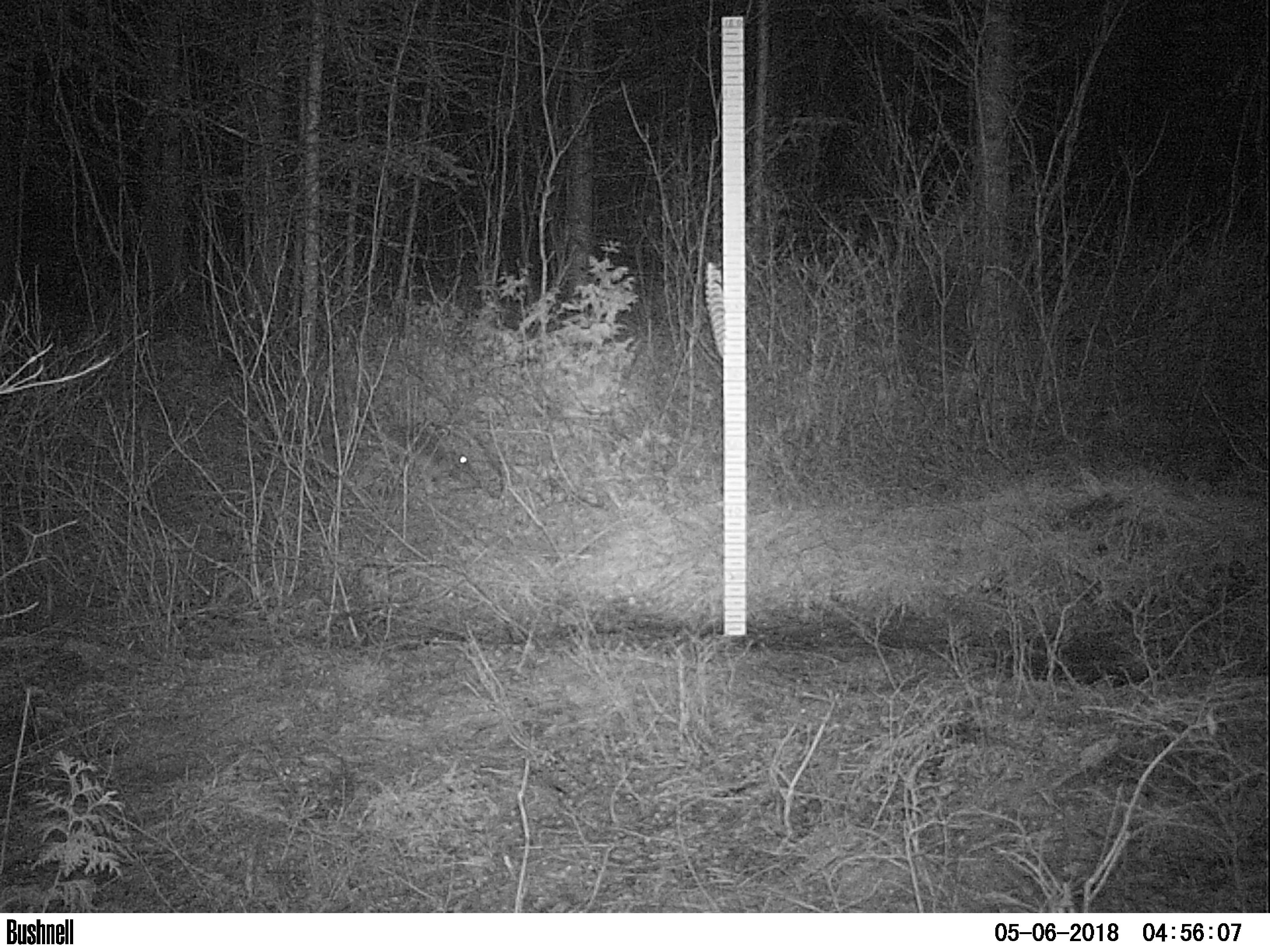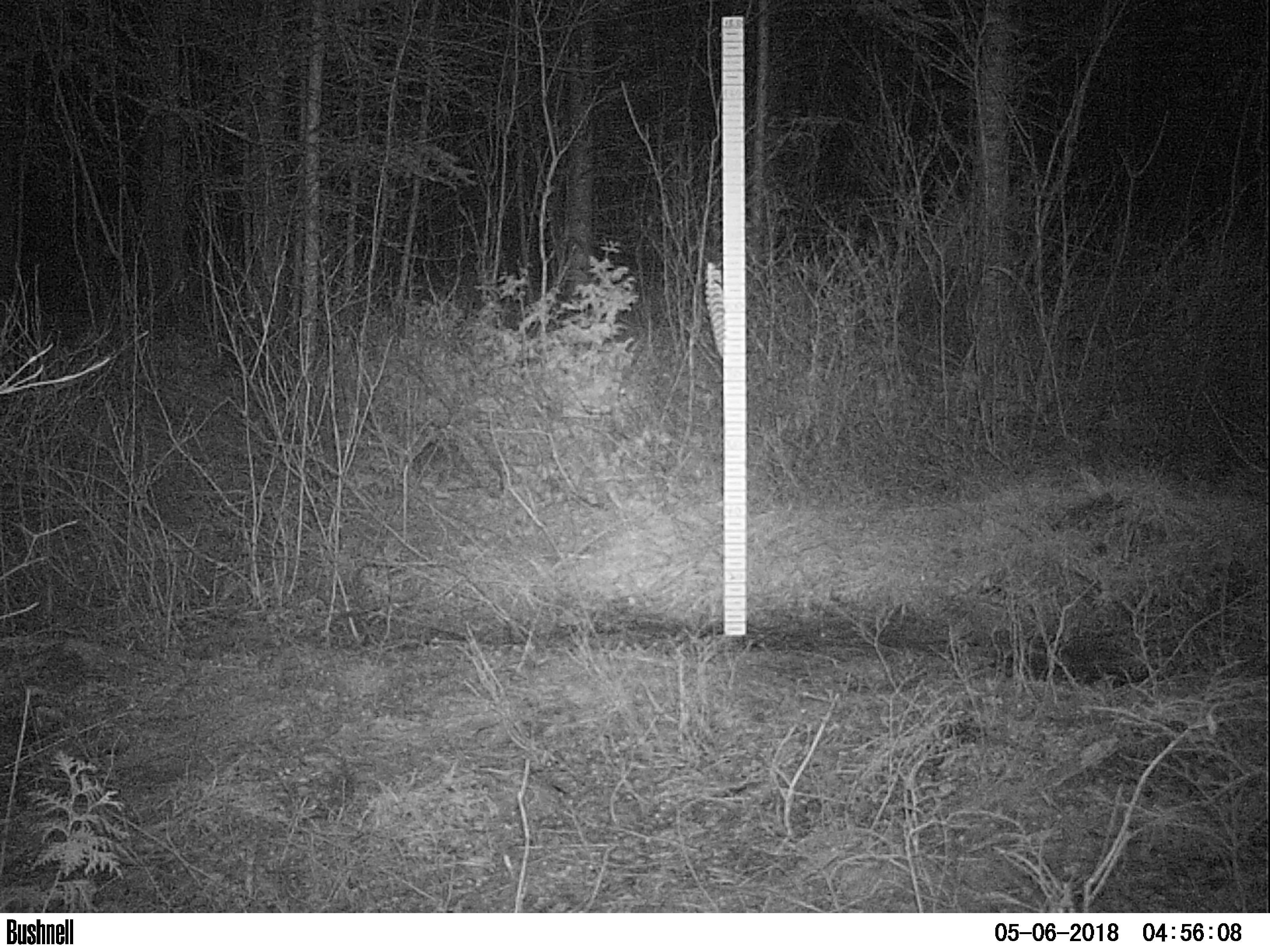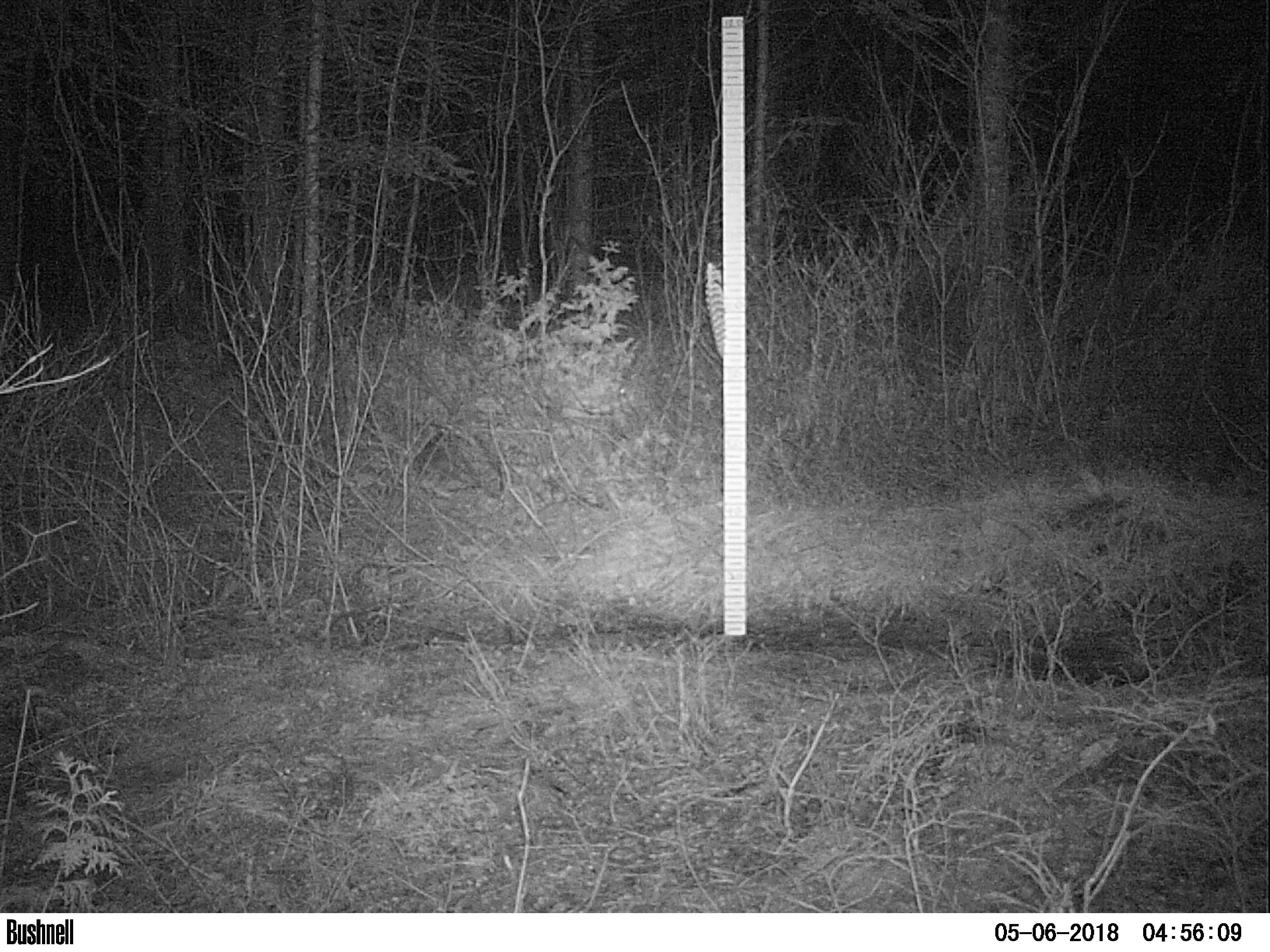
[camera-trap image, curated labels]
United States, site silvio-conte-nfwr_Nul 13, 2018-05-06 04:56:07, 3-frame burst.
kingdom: Animalia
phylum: Chordata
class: Mammalia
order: Lagomorpha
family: Leporidae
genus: Lepus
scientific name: Lepus americanus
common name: snowshoe hare